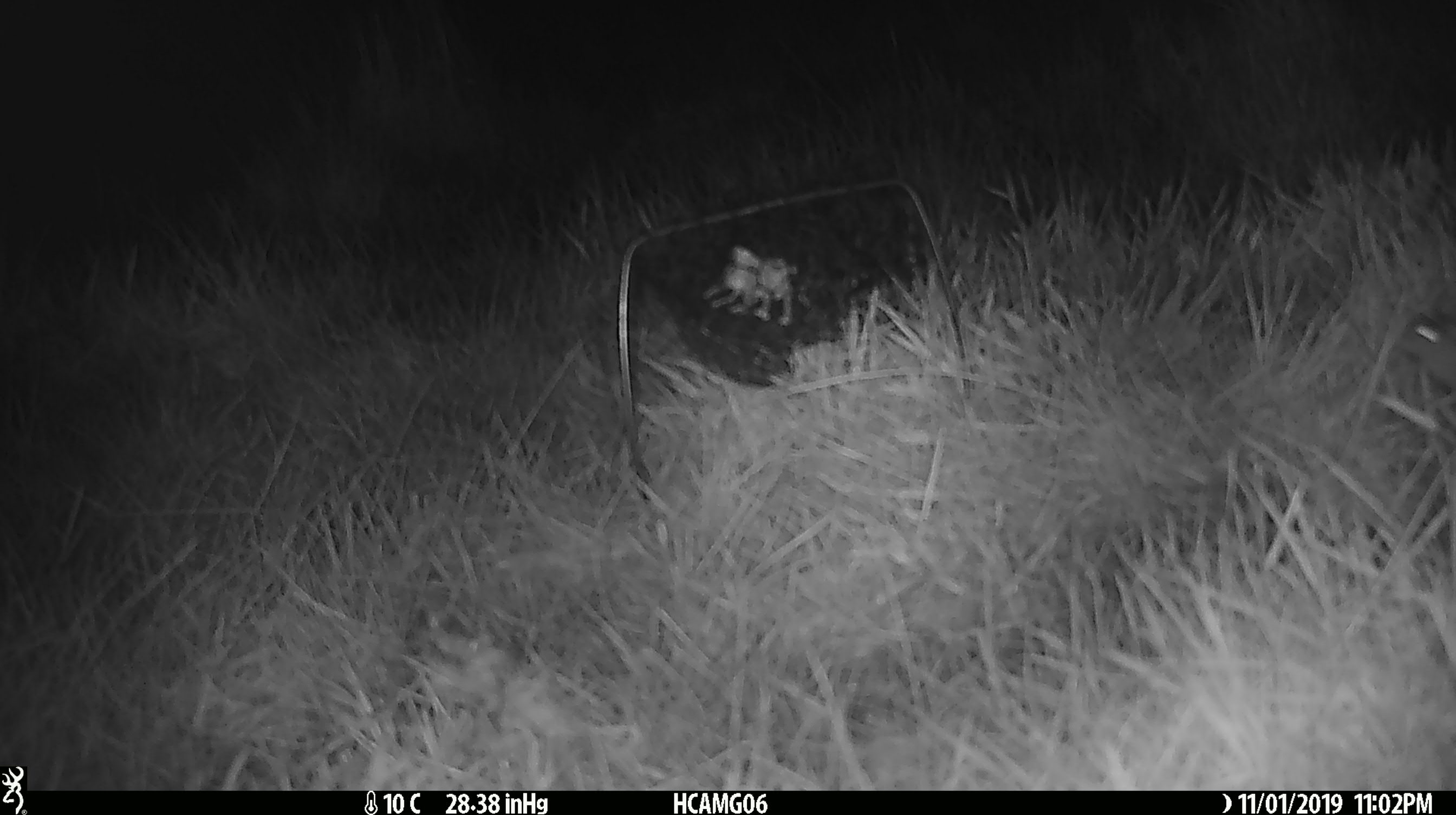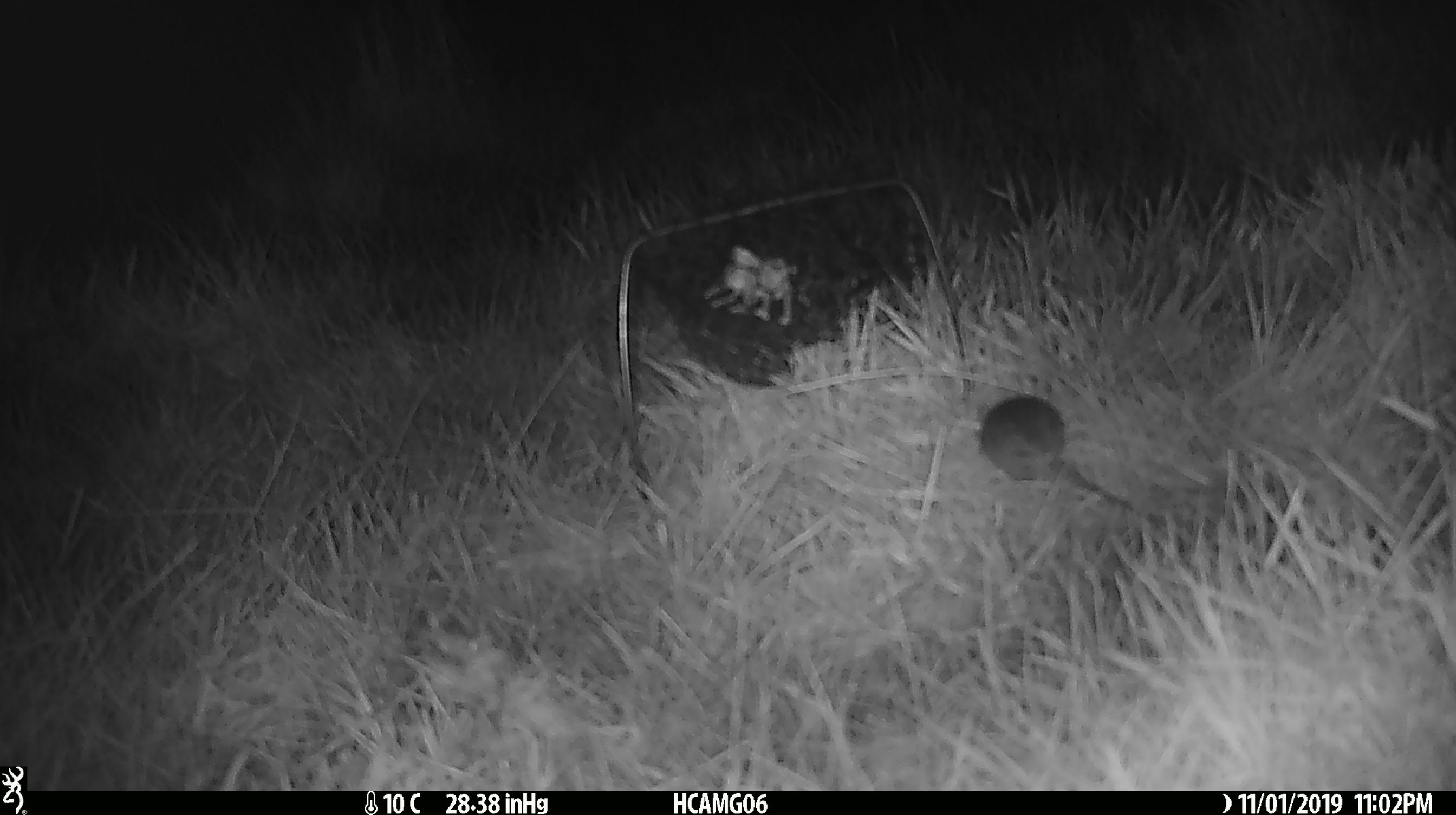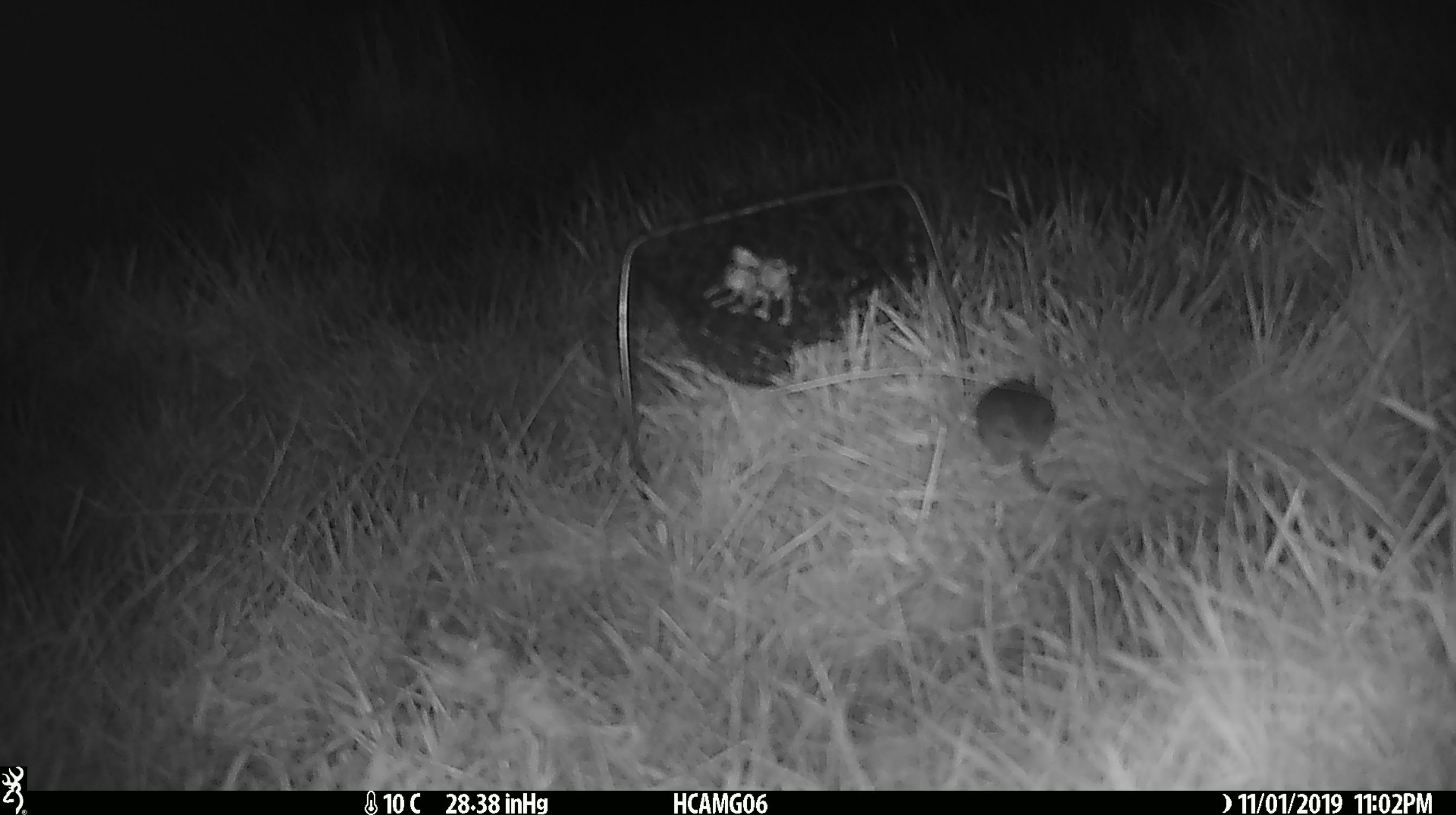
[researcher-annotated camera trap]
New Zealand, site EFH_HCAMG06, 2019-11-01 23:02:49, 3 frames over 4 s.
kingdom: Animalia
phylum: Chordata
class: Mammalia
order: Rodentia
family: Muridae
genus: Mus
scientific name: Mus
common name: mouse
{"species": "mouse (Mus)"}